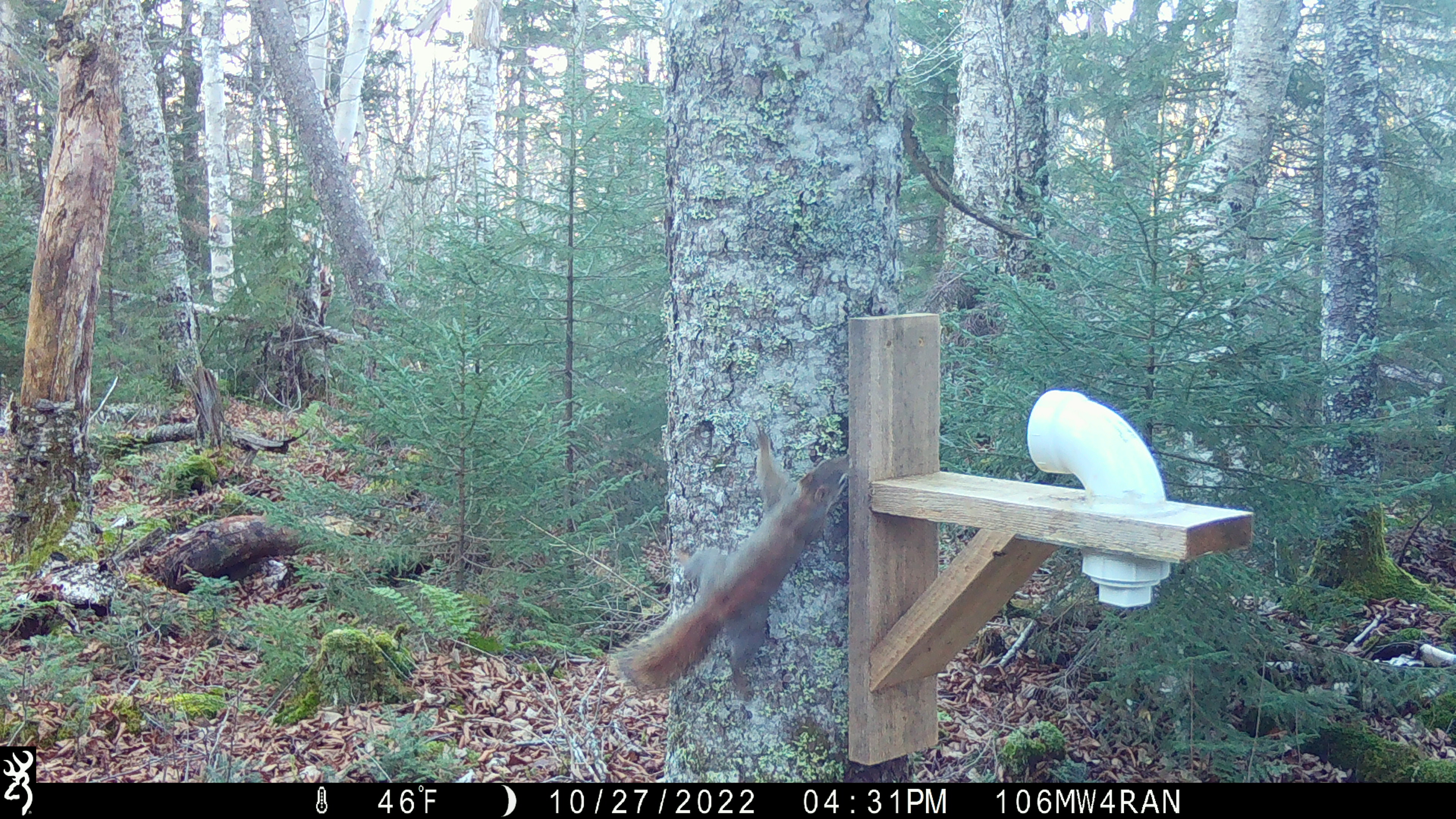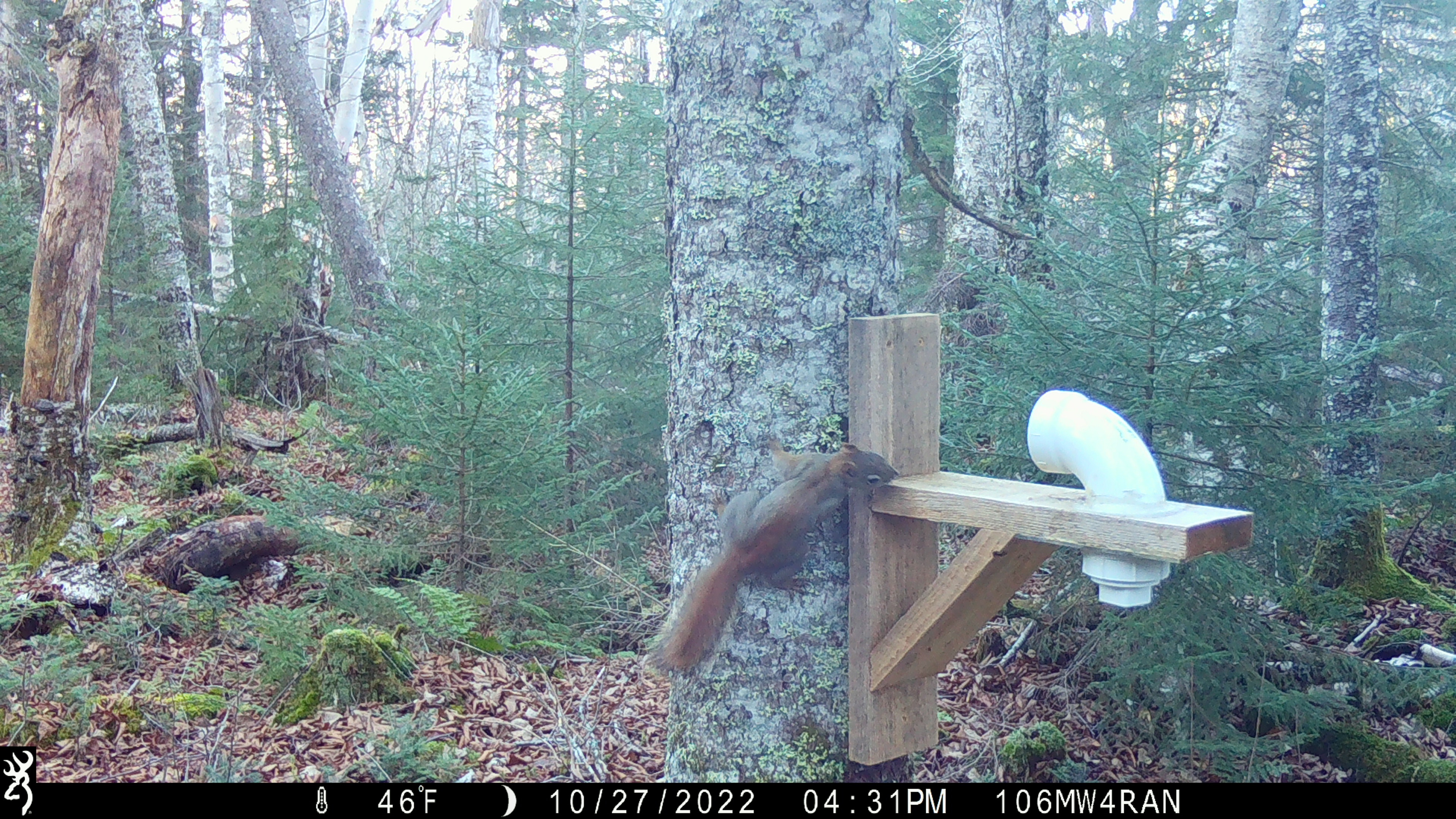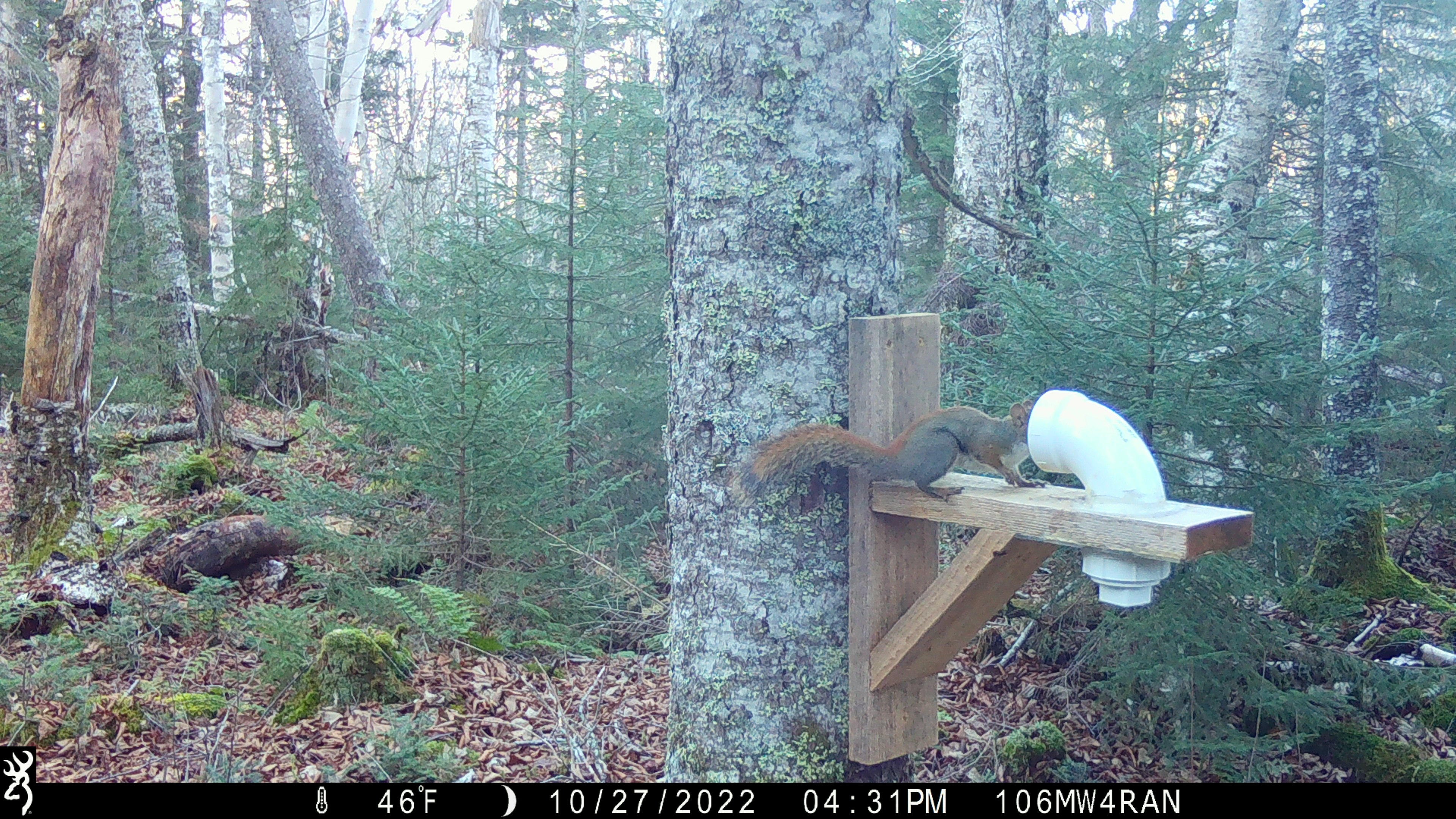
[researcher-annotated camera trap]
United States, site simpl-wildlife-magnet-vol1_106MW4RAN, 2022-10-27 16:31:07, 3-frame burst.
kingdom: Animalia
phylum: Chordata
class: Mammalia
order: Rodentia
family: Sciuridae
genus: Tamiasciurus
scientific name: Tamiasciurus hudsonicus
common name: red squirrel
Red squirrel (Tamiasciurus hudsonicus).